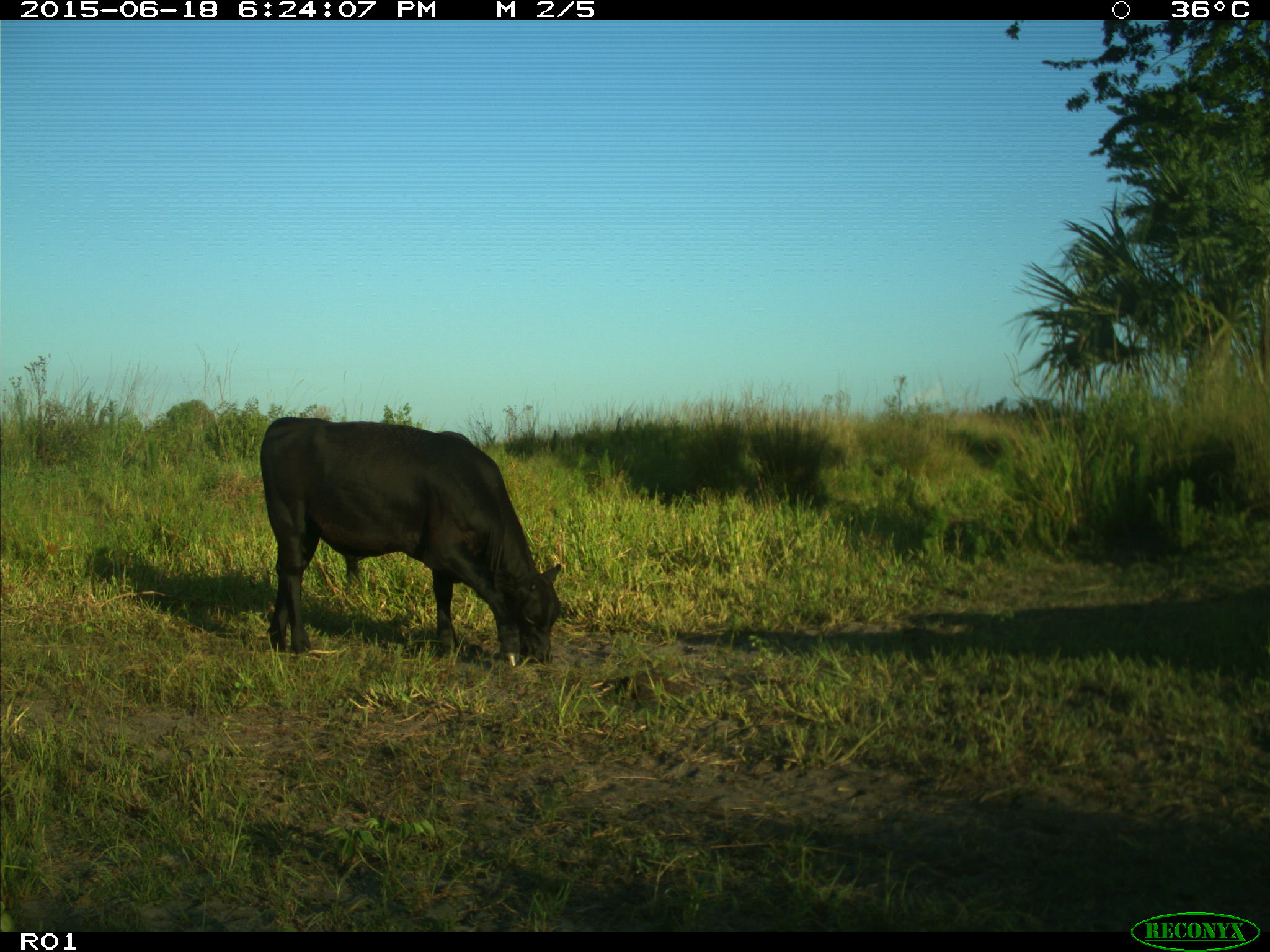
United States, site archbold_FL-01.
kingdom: Animalia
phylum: Chordata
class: Mammalia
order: Artiodactyla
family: Bovidae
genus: Bos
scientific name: Bos taurus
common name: domestic cow